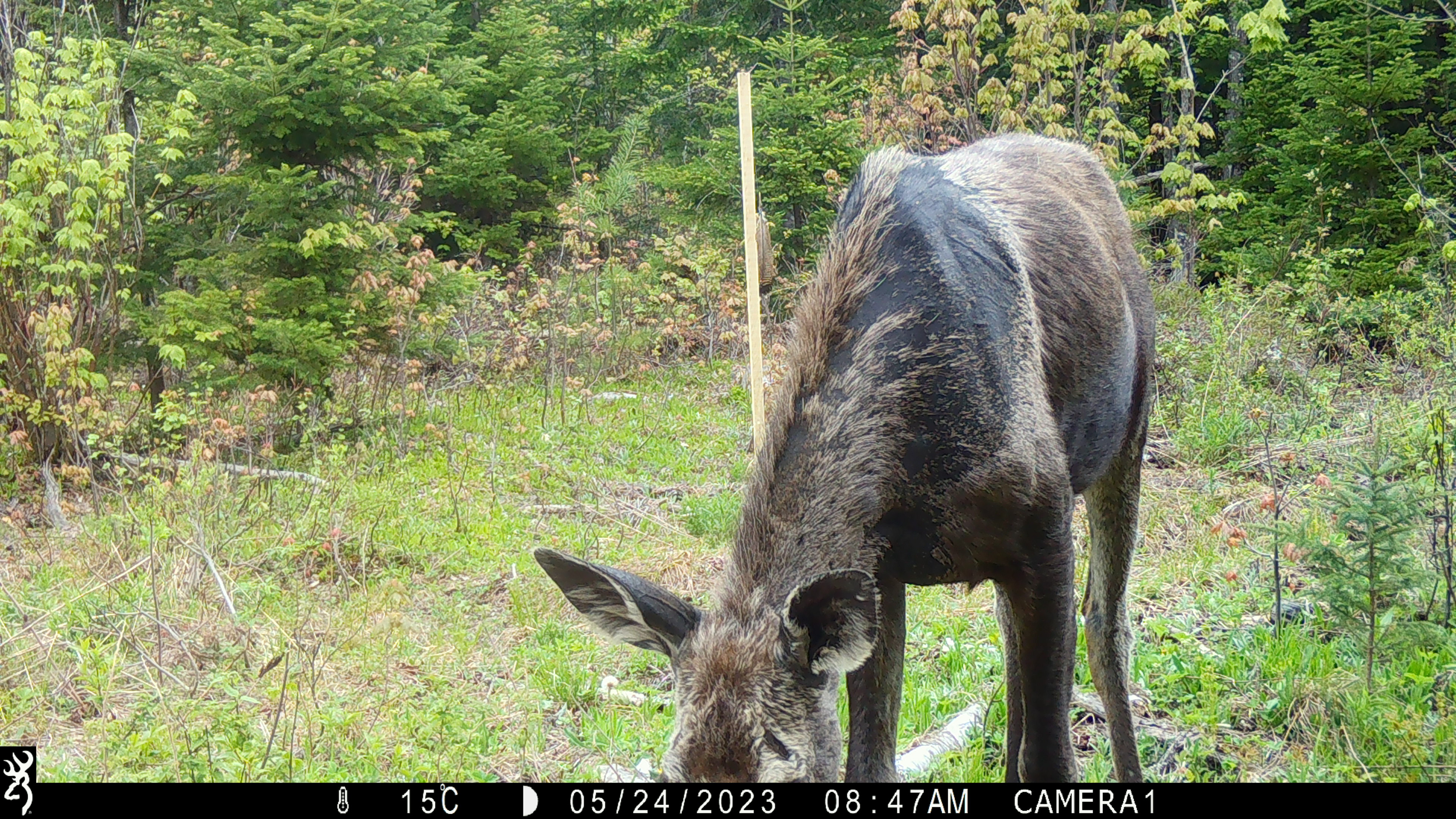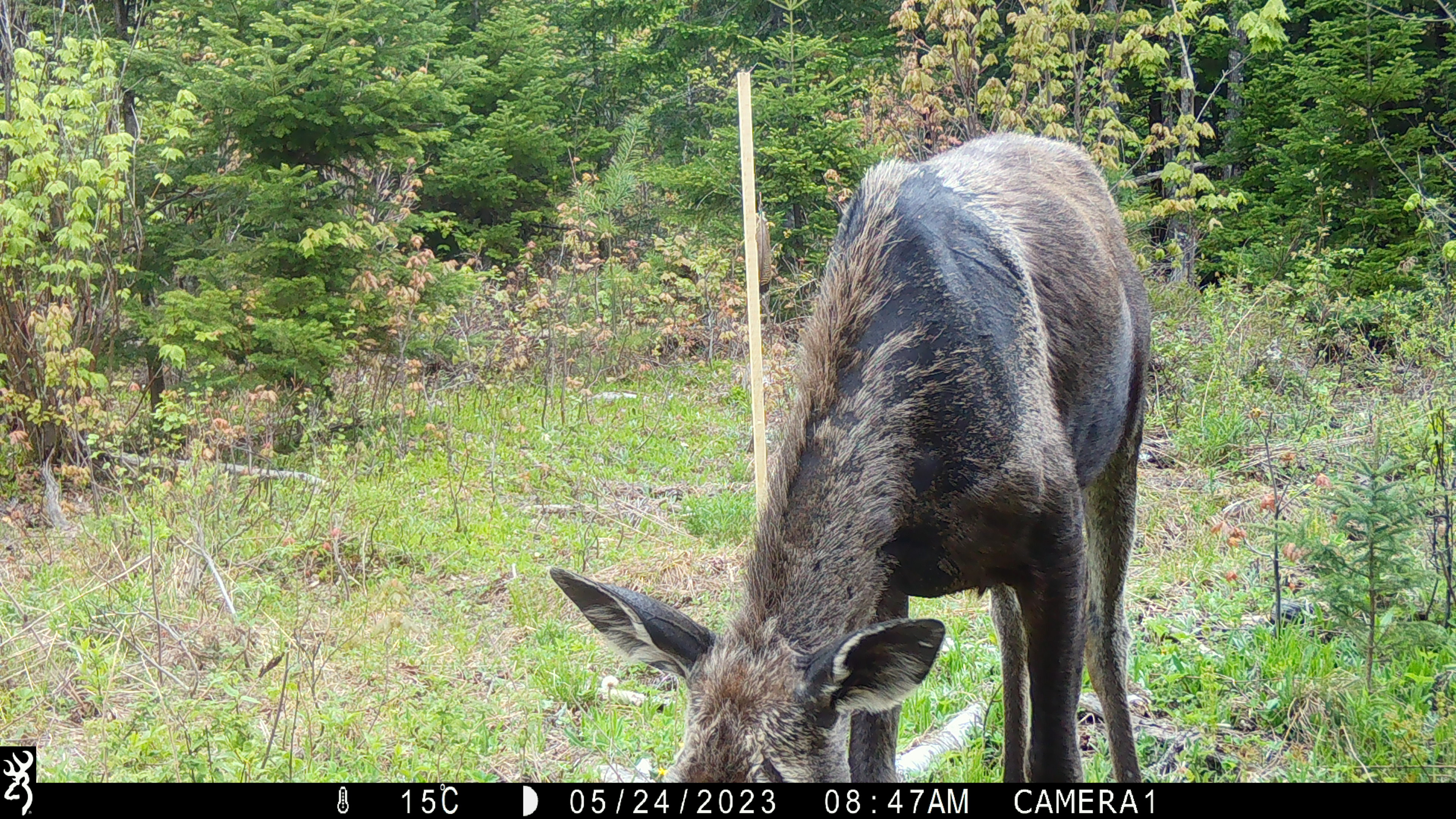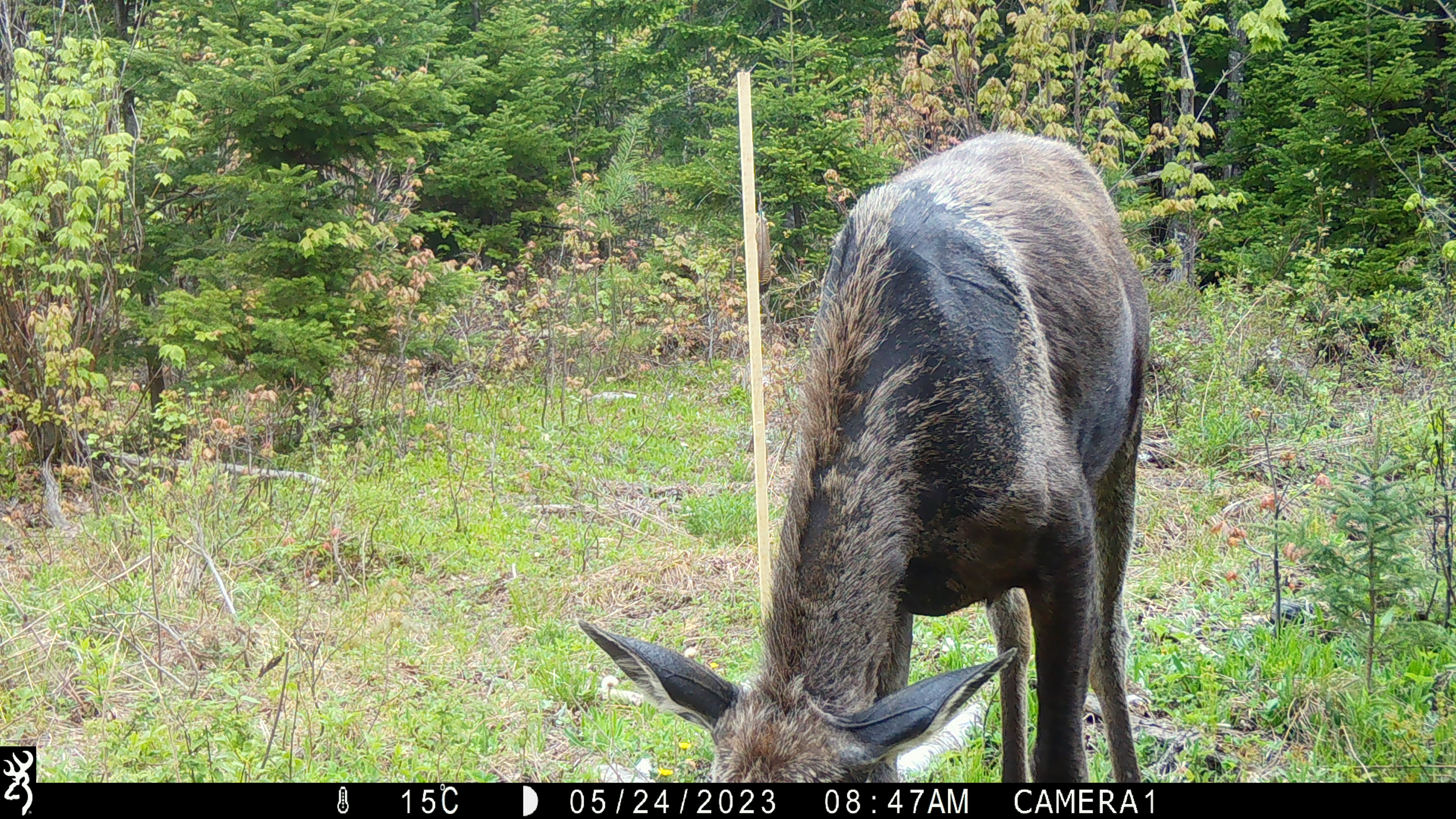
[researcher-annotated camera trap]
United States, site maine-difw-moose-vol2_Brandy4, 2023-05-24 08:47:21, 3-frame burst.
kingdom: Animalia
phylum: Chordata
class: Mammalia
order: Artiodactyla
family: Cervidae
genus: Alces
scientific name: Alces alces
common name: moose